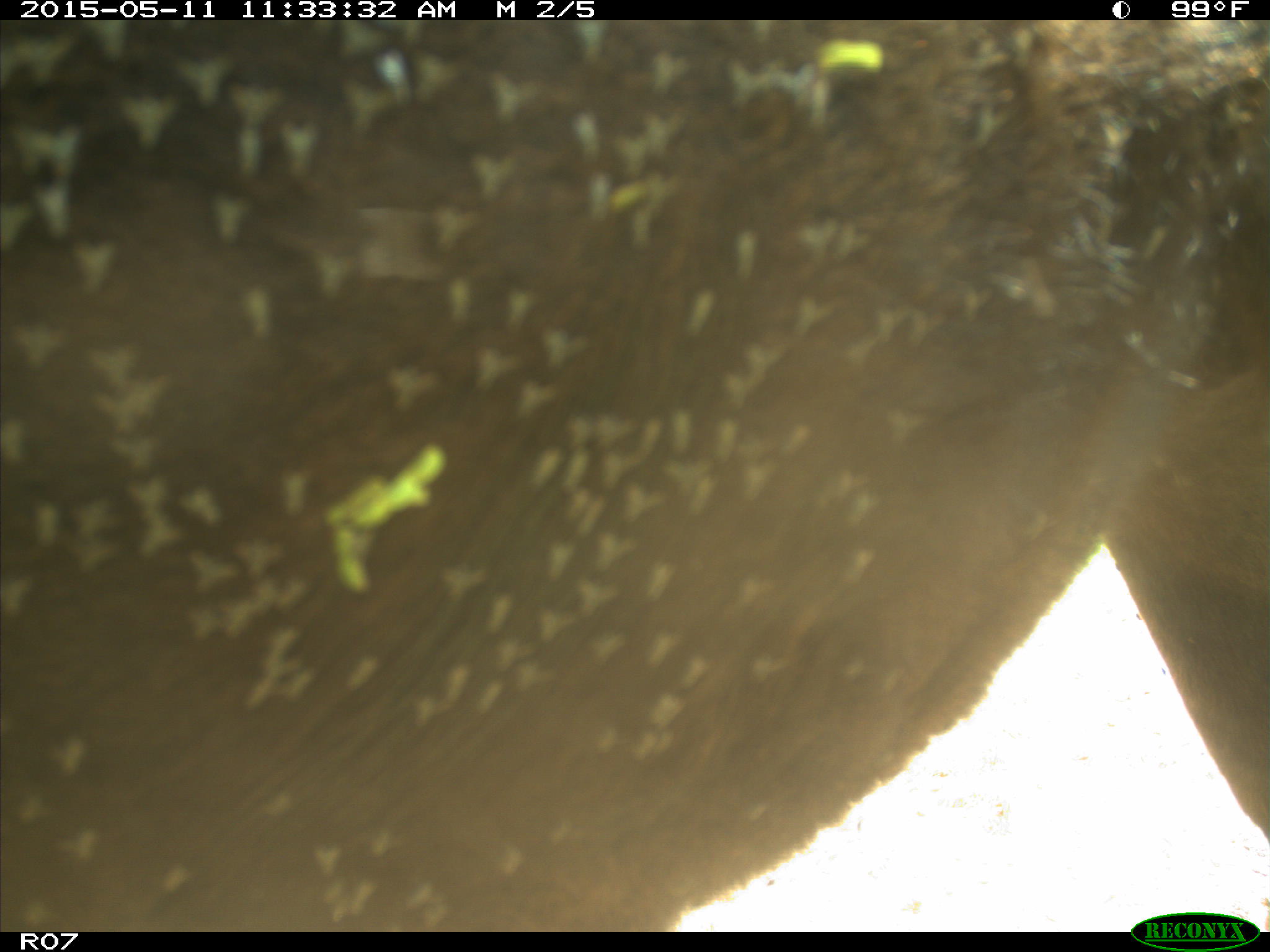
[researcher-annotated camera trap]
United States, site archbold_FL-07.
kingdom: Animalia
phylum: Chordata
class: Mammalia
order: Artiodactyla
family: Bovidae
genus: Bos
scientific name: Bos taurus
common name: domestic cow